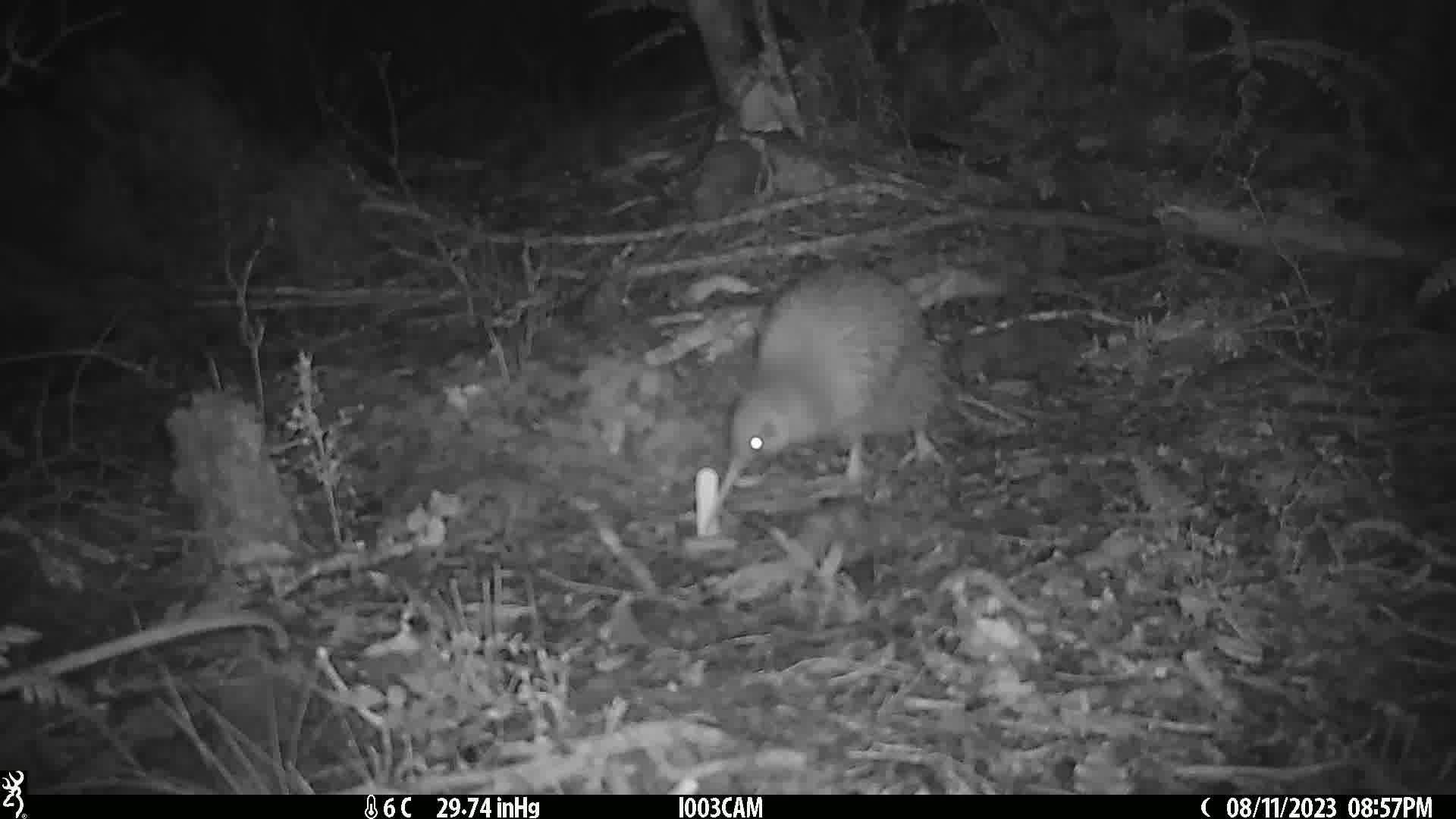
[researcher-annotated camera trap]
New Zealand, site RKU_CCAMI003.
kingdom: Animalia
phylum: Chordata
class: Aves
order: Apterygiformes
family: Apterygidae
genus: Apteryx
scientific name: Apteryx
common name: kiwi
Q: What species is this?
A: Kiwi (Apteryx).